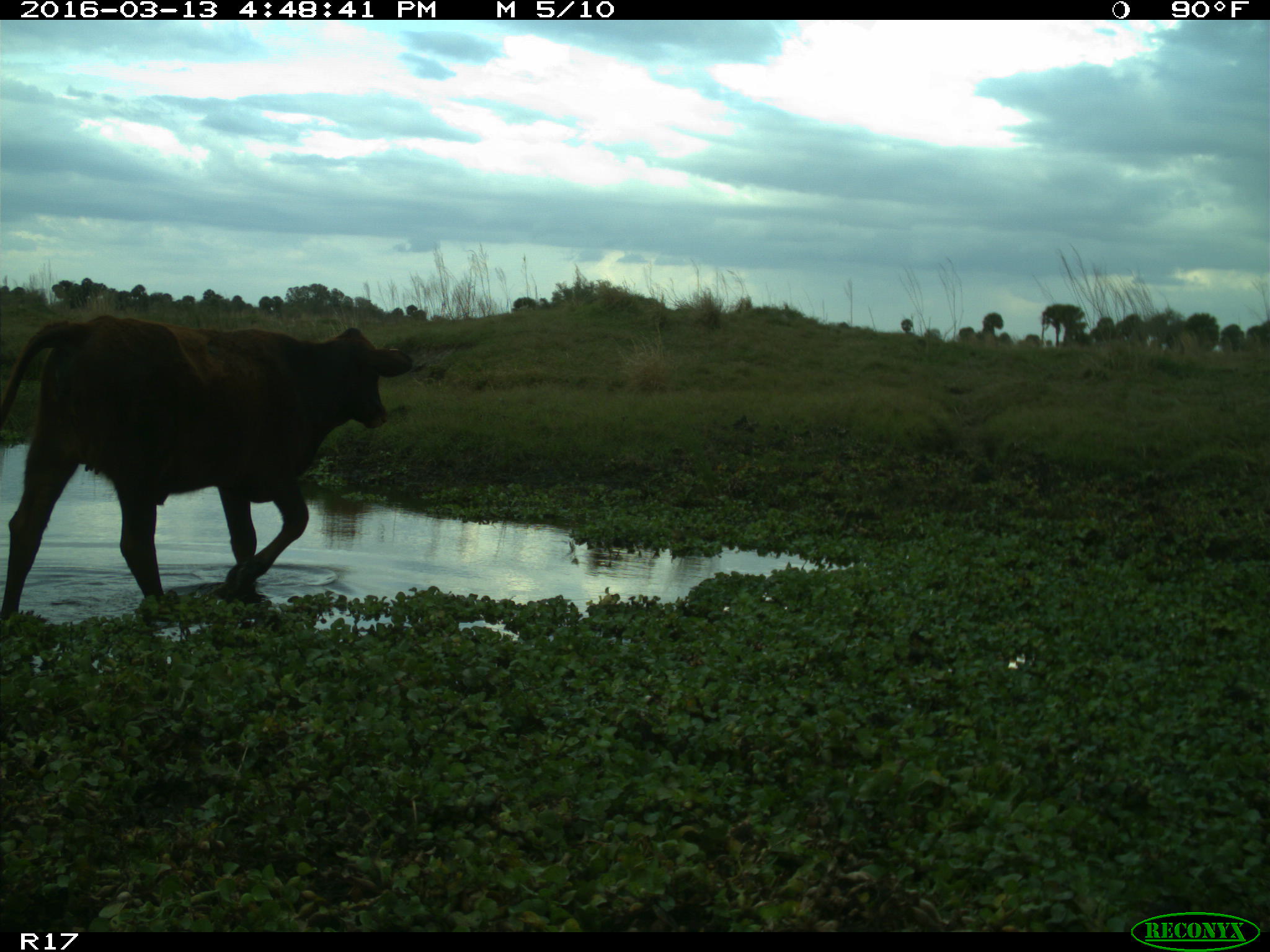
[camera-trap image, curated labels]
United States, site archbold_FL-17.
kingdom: Animalia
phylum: Chordata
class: Mammalia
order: Artiodactyla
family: Bovidae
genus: Bos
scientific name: Bos taurus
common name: domestic cow